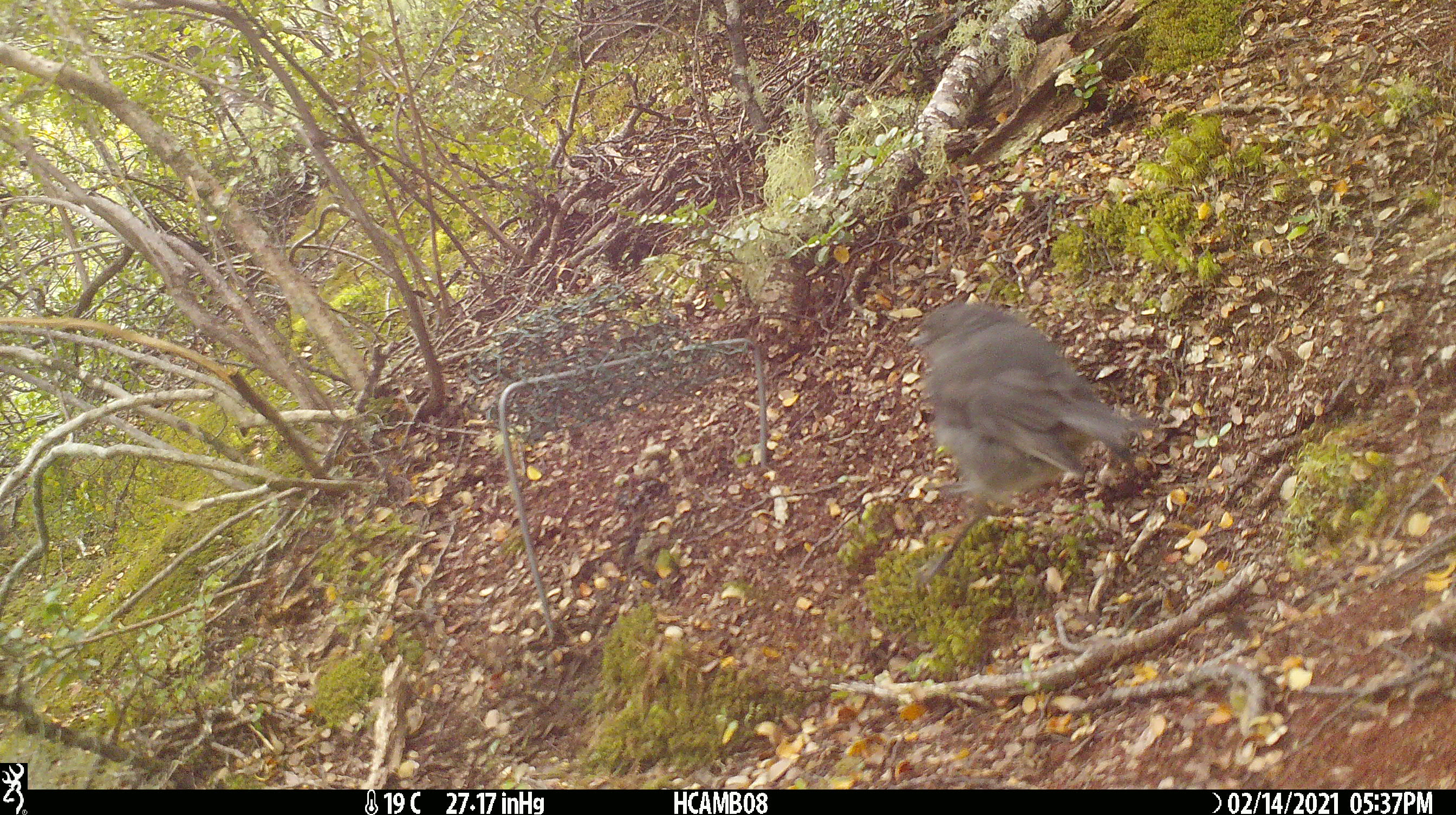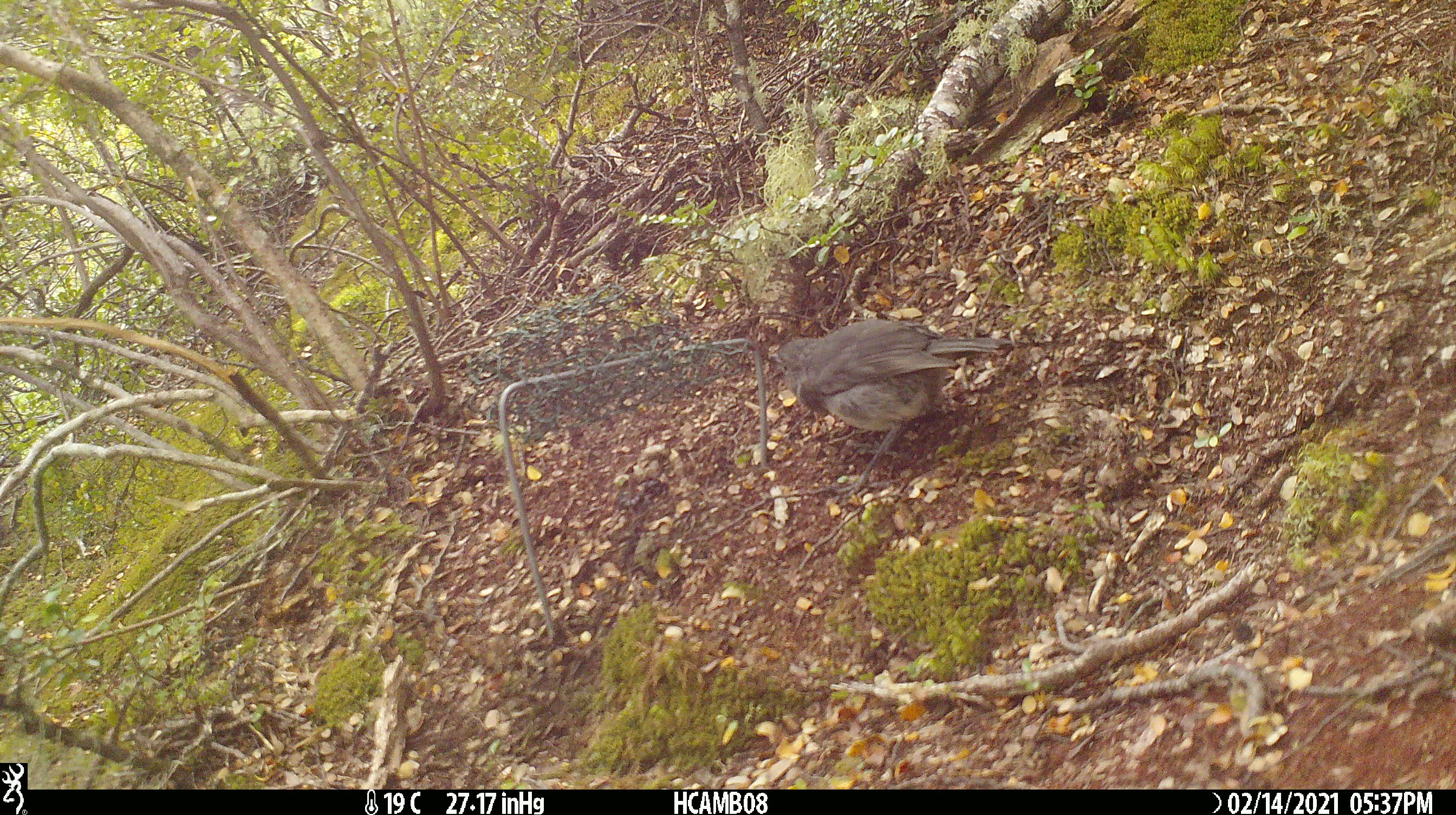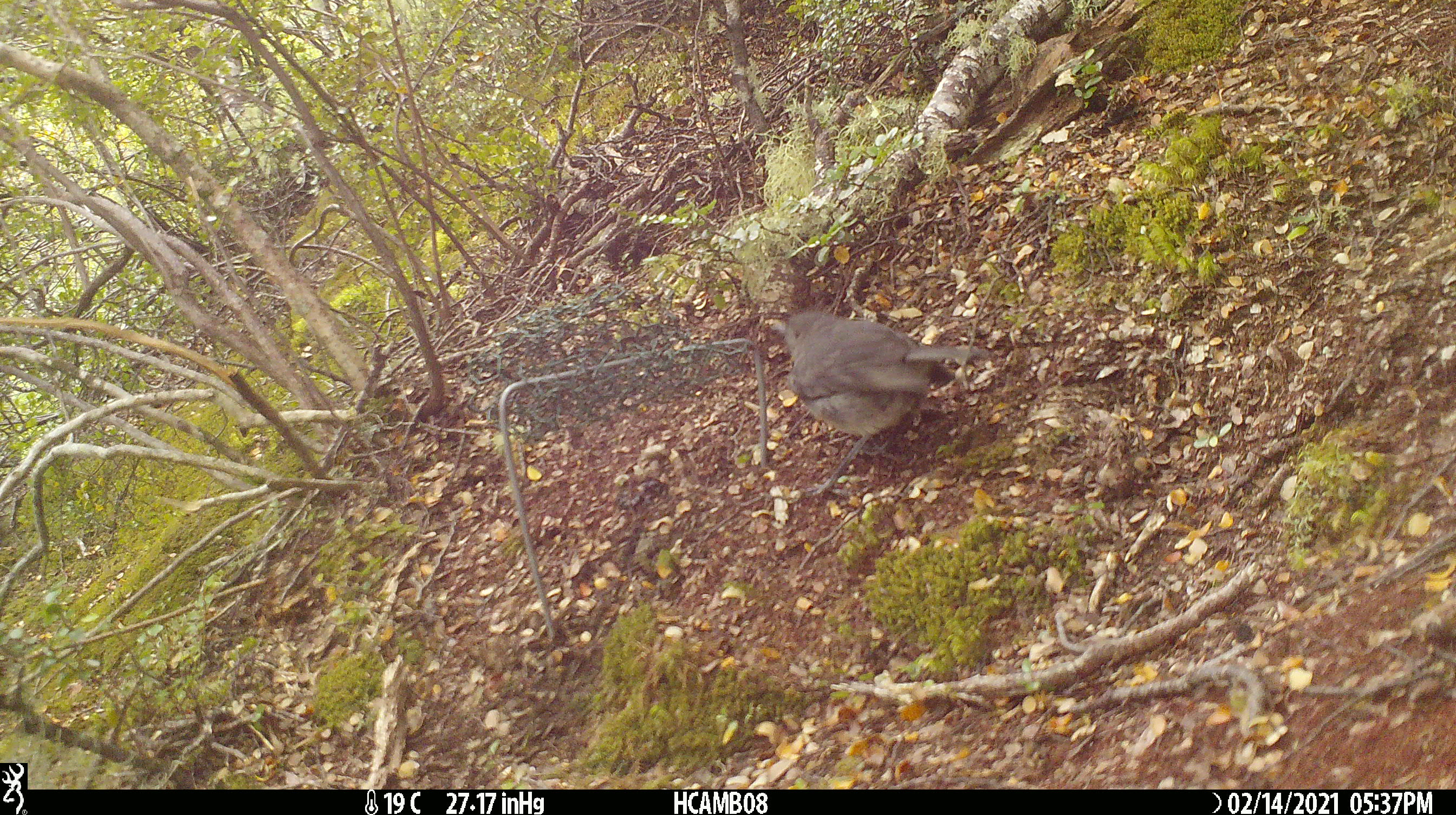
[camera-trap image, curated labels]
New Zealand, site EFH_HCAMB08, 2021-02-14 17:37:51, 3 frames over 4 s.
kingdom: Animalia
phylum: Chordata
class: Aves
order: Passeriformes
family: Petroicidae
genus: Petroica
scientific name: Petroica australis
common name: new zealand robin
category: robin